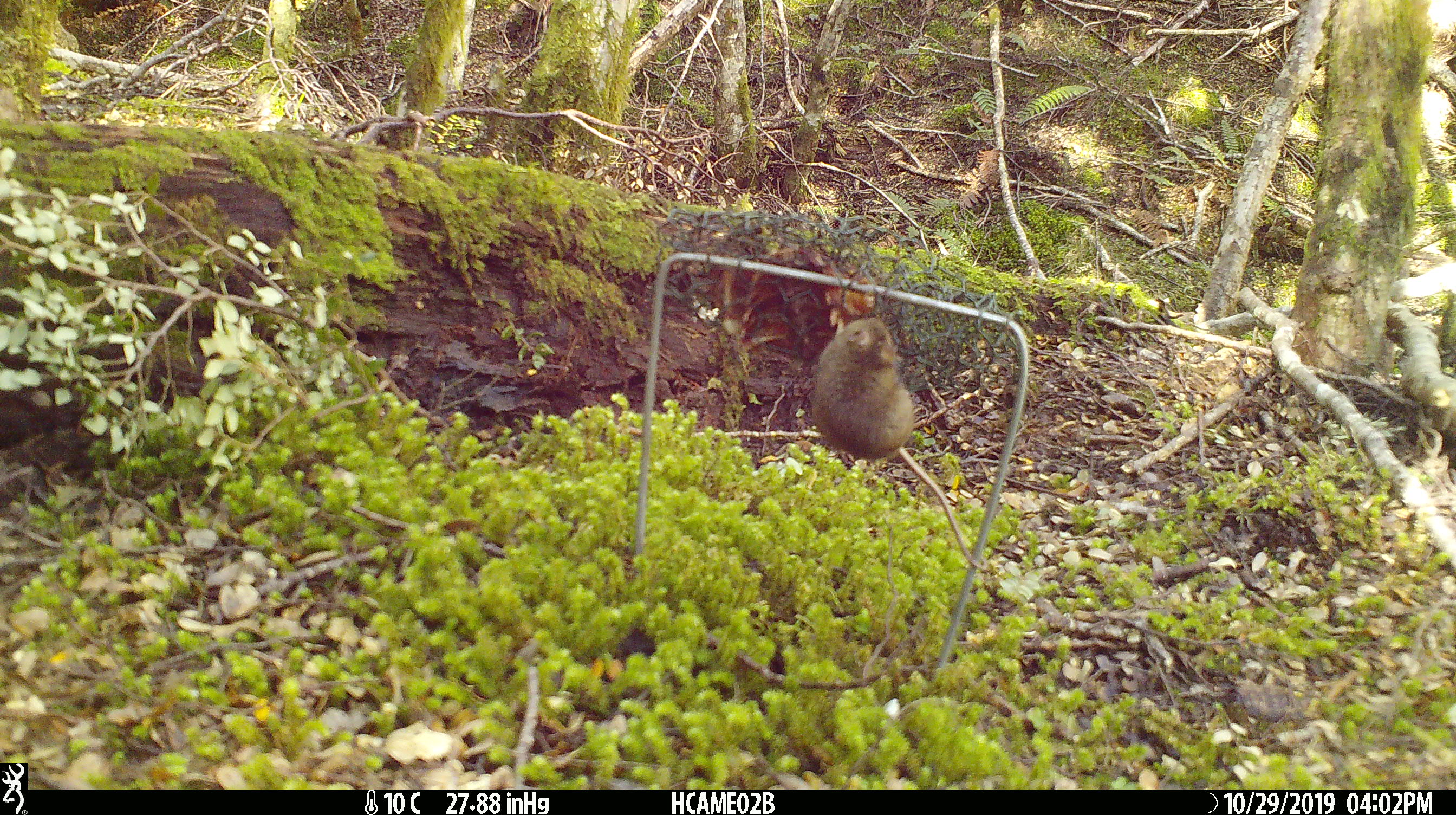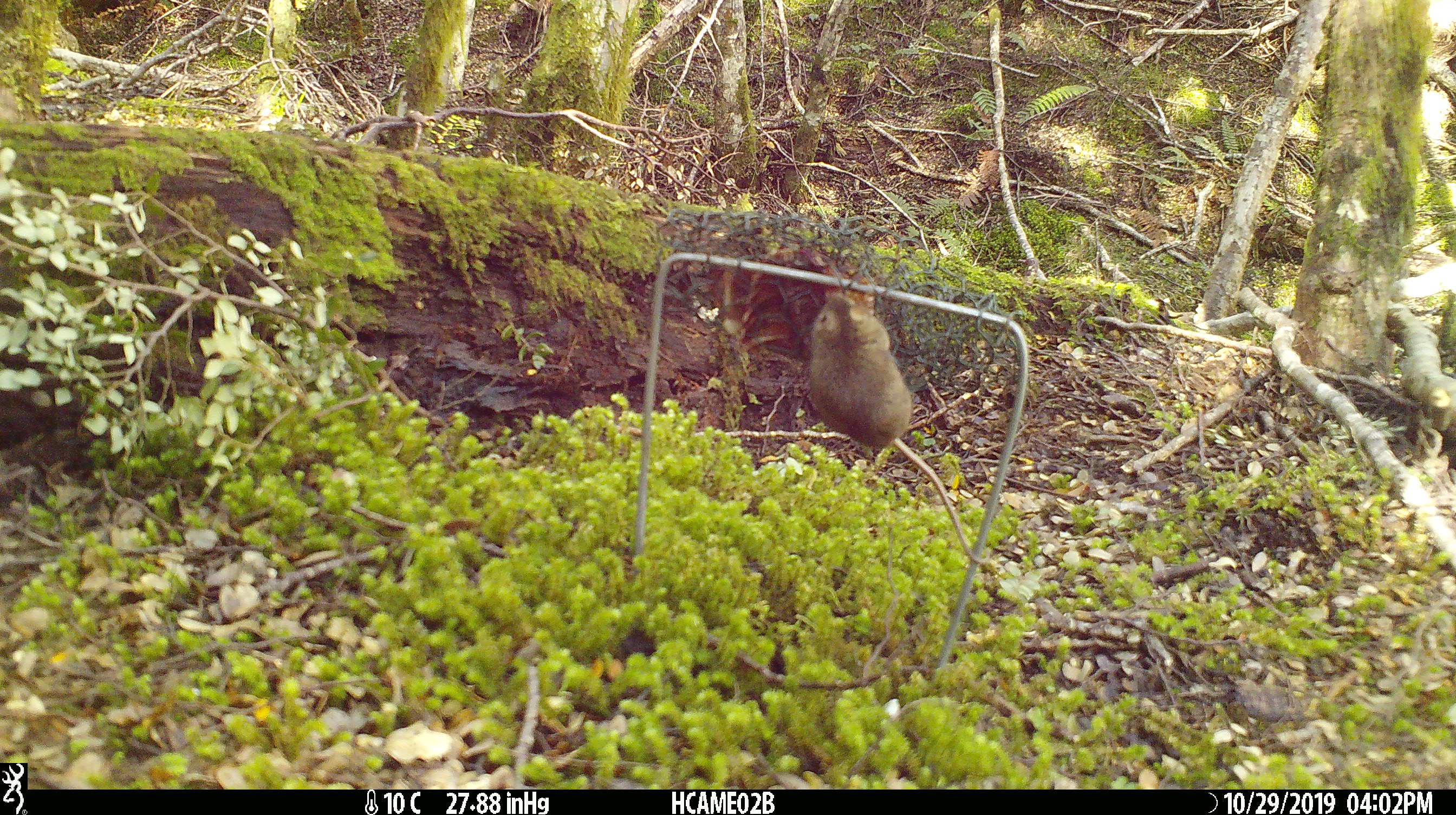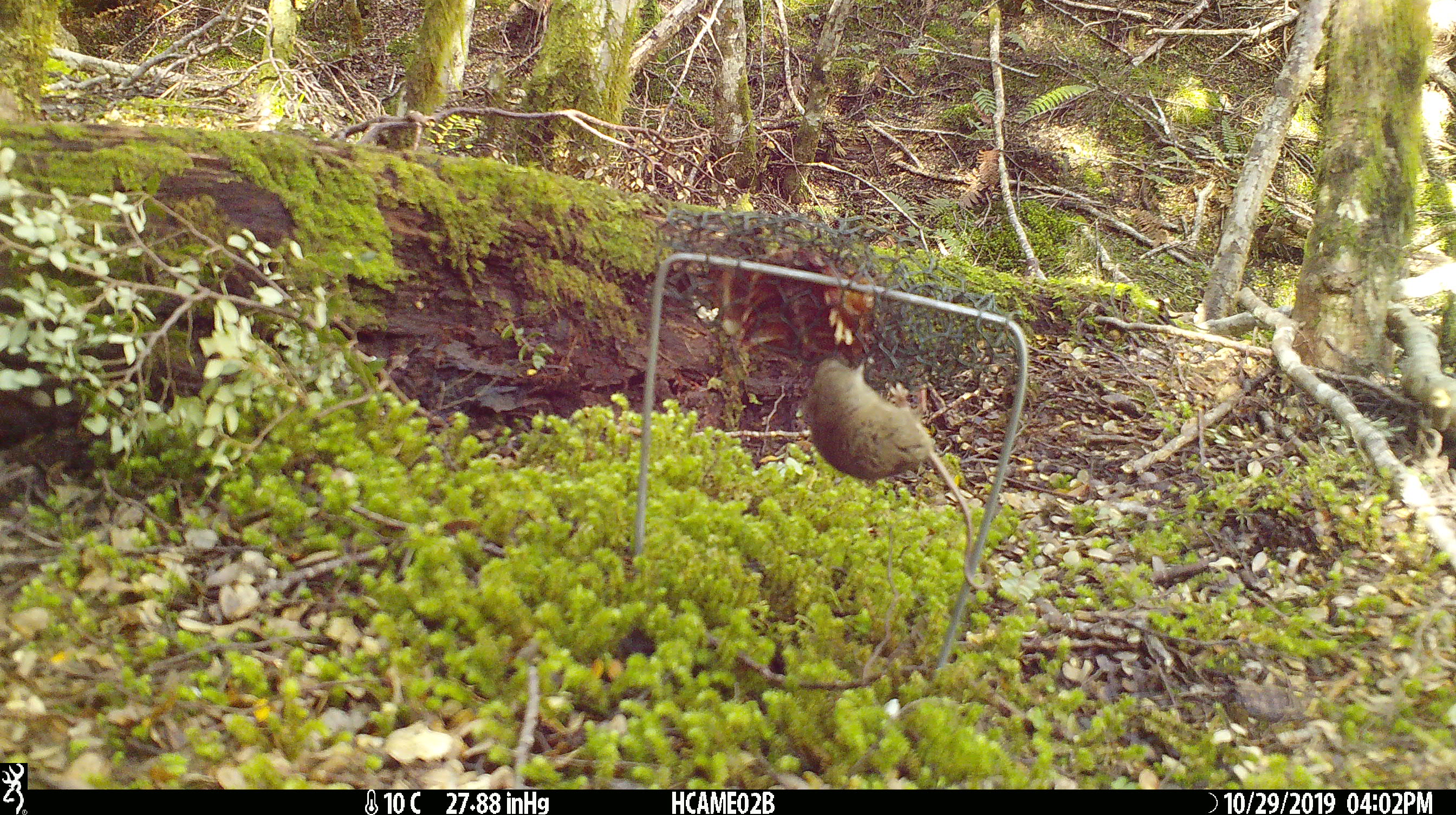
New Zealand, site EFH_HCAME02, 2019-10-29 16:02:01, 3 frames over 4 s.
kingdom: Animalia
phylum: Chordata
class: Mammalia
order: Rodentia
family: Muridae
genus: Mus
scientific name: Mus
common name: mouse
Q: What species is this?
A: Mouse (Mus).